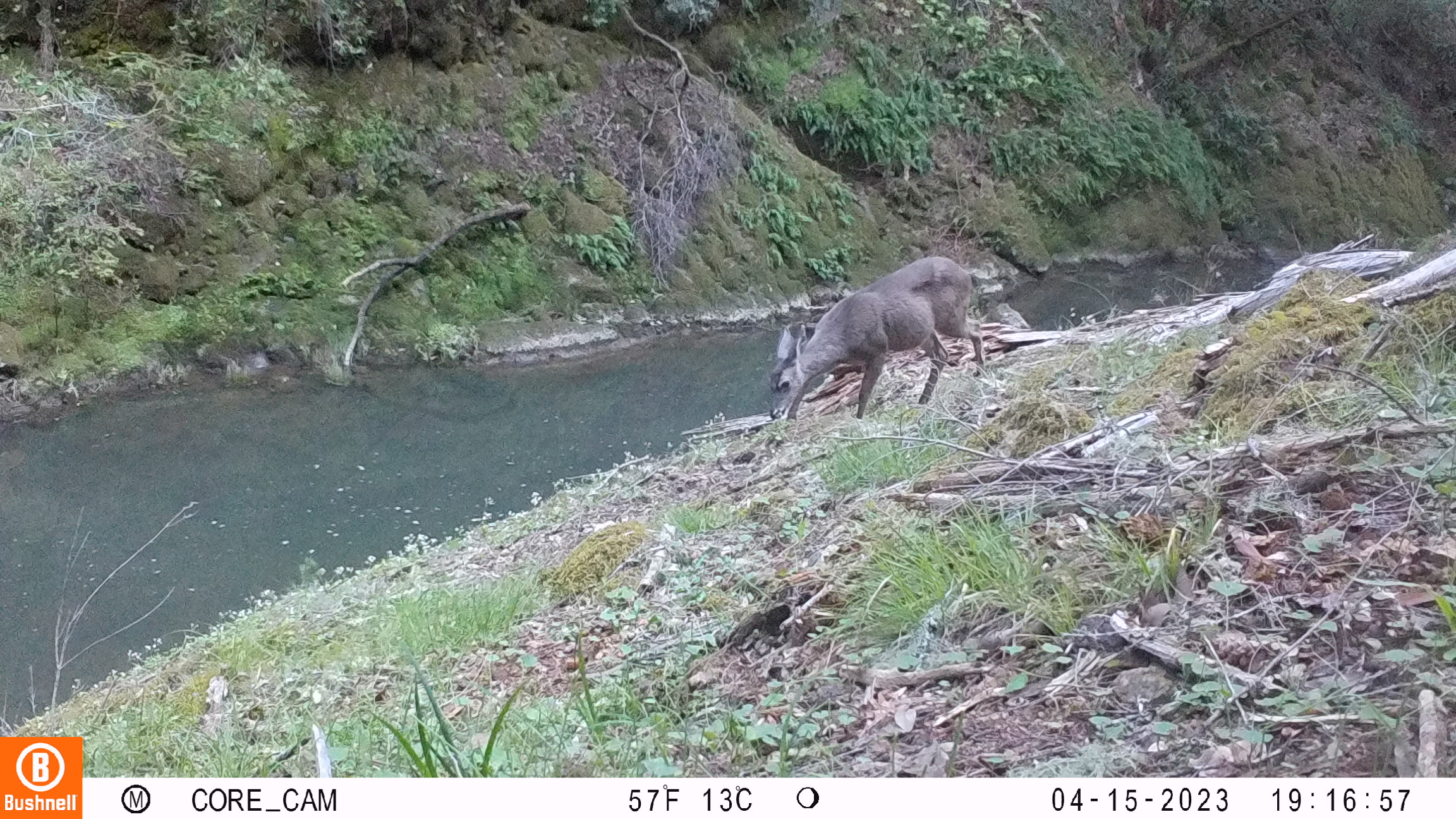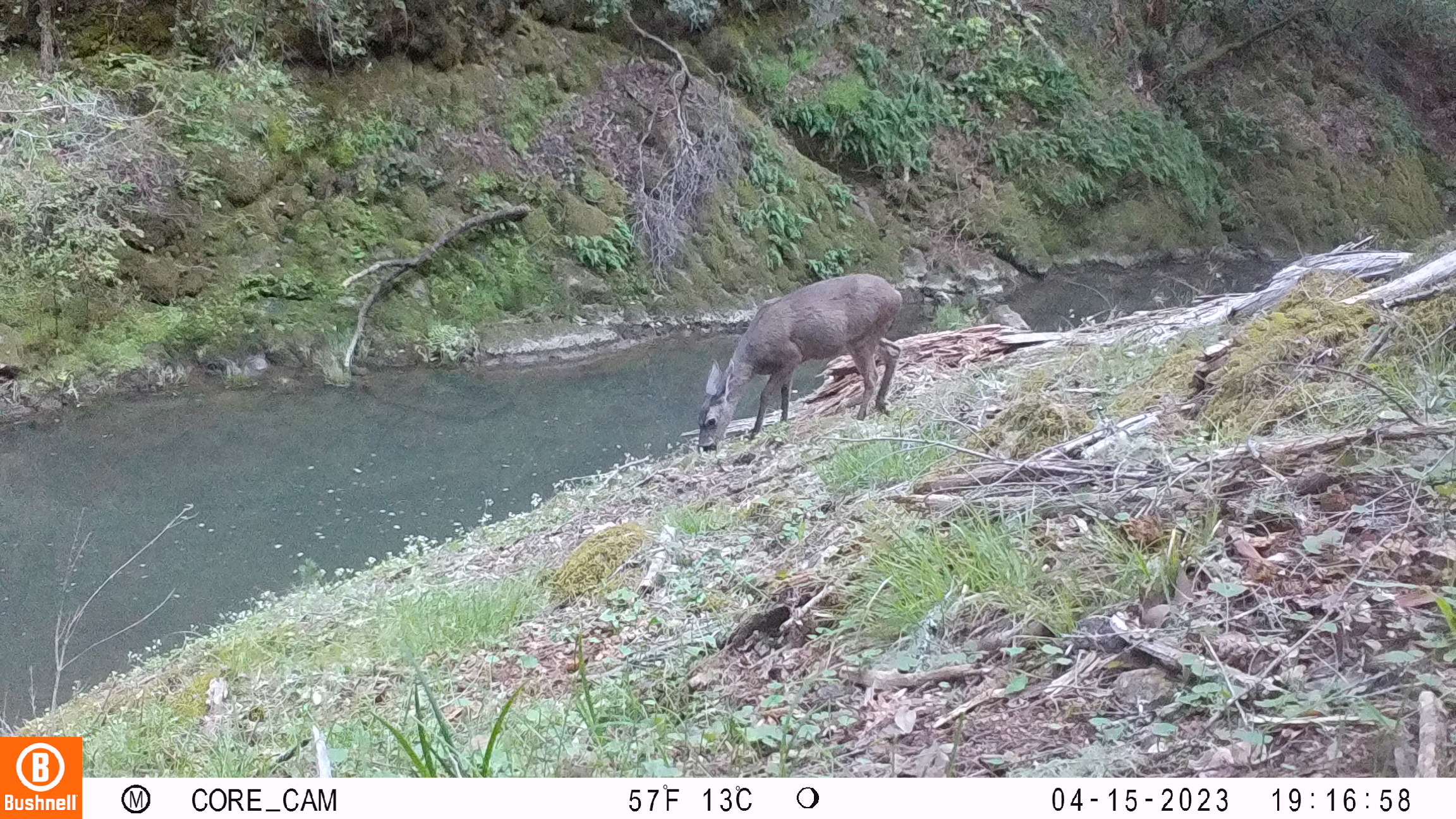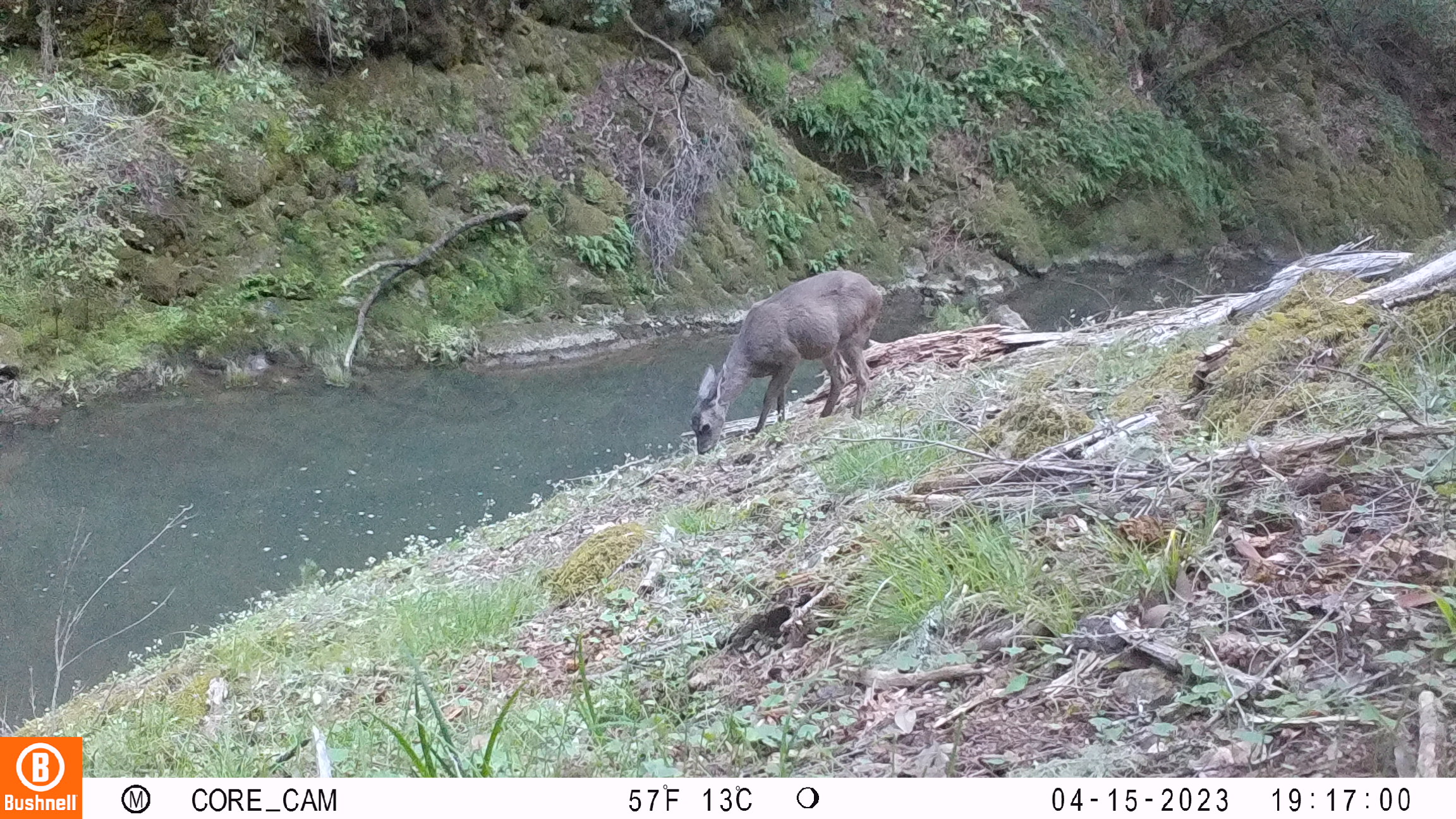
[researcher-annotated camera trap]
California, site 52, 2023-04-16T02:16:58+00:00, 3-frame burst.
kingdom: Animalia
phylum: Chordata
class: Mammalia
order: Artiodactyla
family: Cervidae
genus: Odocoileus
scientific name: Odocoileus hemionus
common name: mule deer